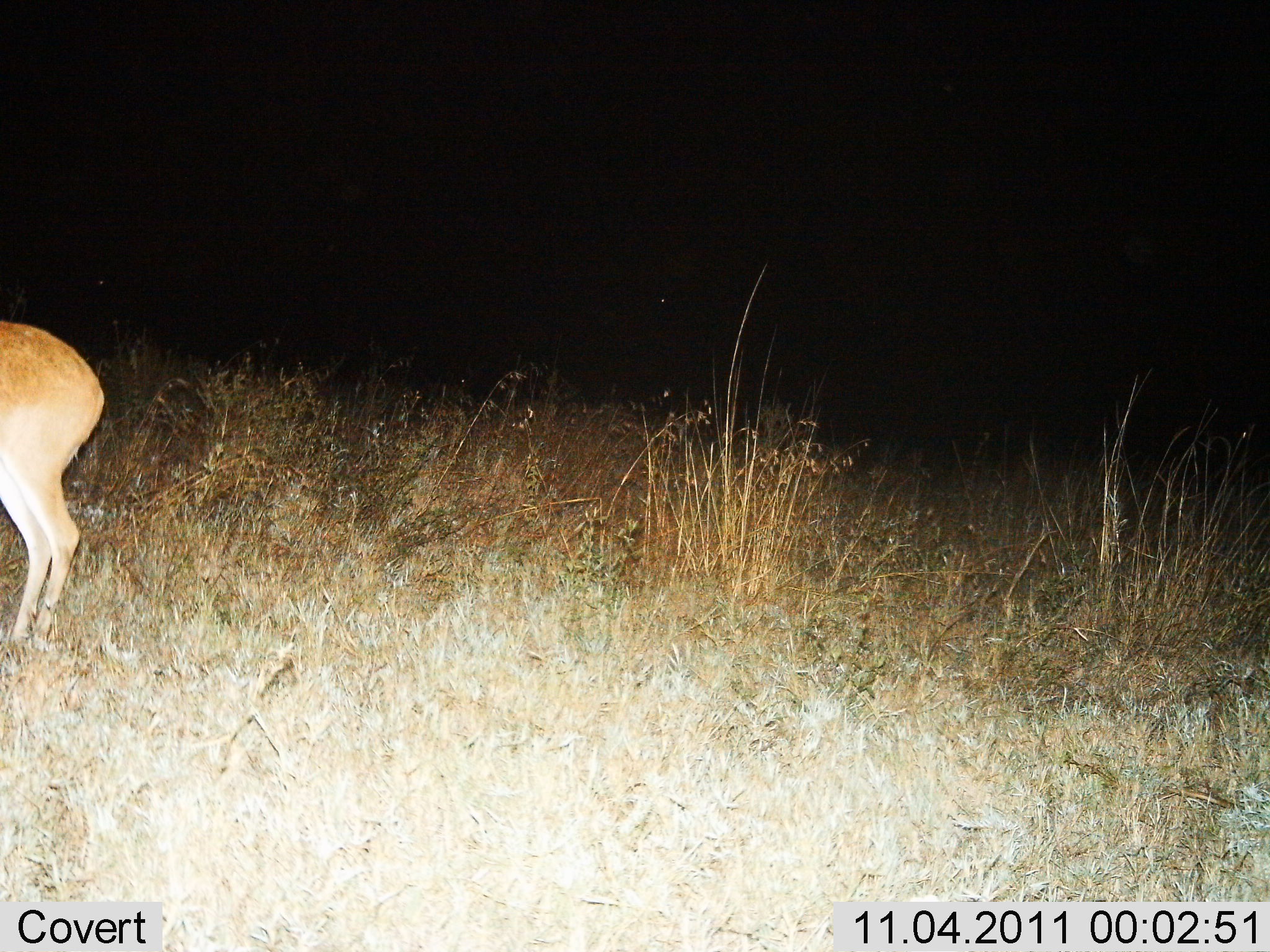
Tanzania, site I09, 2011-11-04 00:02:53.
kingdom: Animalia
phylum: Chordata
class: Mammalia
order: Artiodactyla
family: Bovidae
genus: Redunca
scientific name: Redunca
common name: reedbuck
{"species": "reedbuck (Redunca)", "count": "1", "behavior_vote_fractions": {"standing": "100%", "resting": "0%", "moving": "0%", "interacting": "0%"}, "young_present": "0%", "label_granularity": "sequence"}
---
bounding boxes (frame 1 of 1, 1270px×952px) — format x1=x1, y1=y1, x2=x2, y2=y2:
animal: x1=0, y1=316, x2=105, y2=658